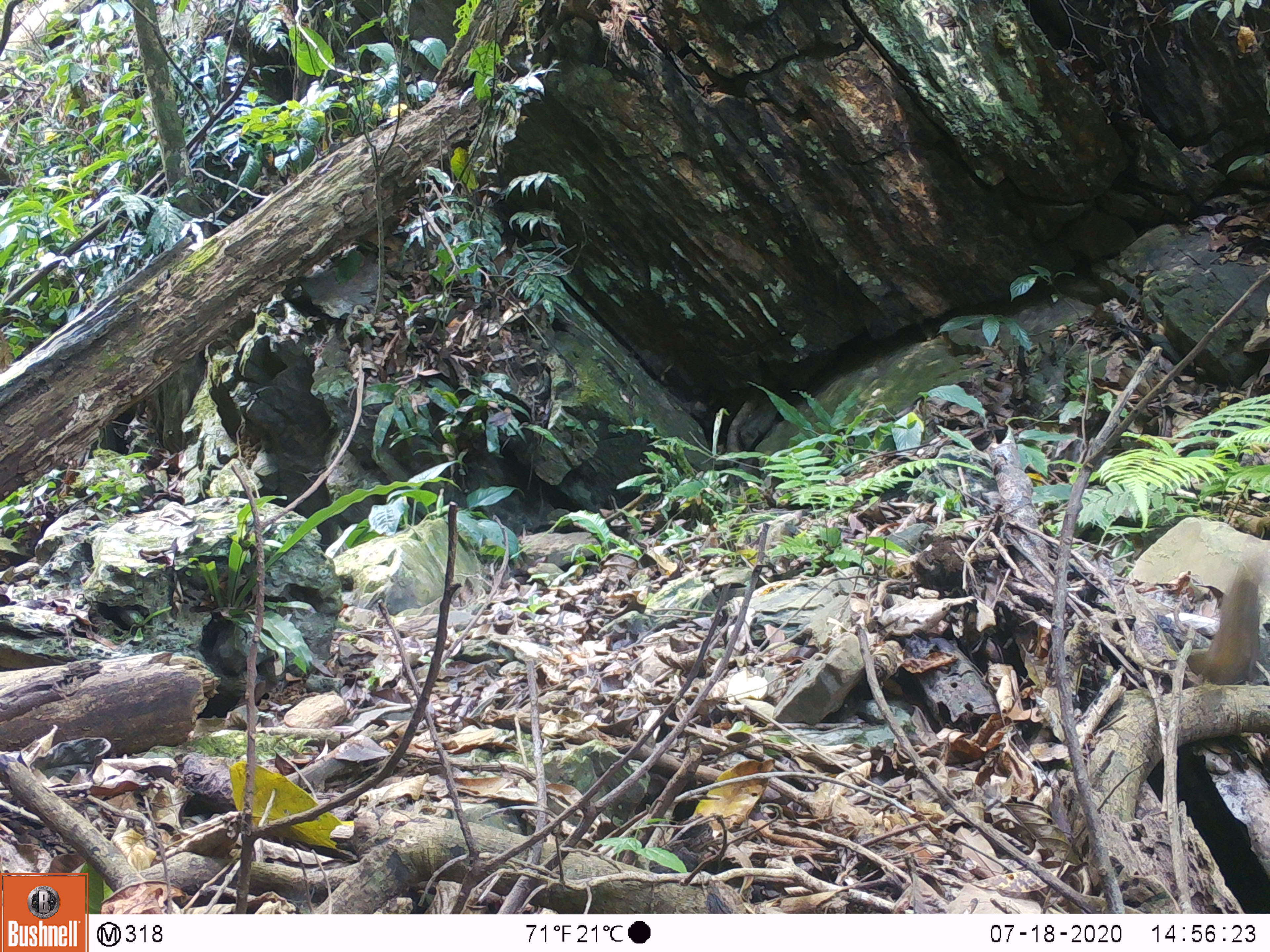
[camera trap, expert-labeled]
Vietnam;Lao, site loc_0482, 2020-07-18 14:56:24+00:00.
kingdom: Animalia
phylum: Chordata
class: Mammalia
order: Rodentia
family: Sciuridae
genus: Sciurus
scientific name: Sciurus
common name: squirrel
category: unidentified squirrel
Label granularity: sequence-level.